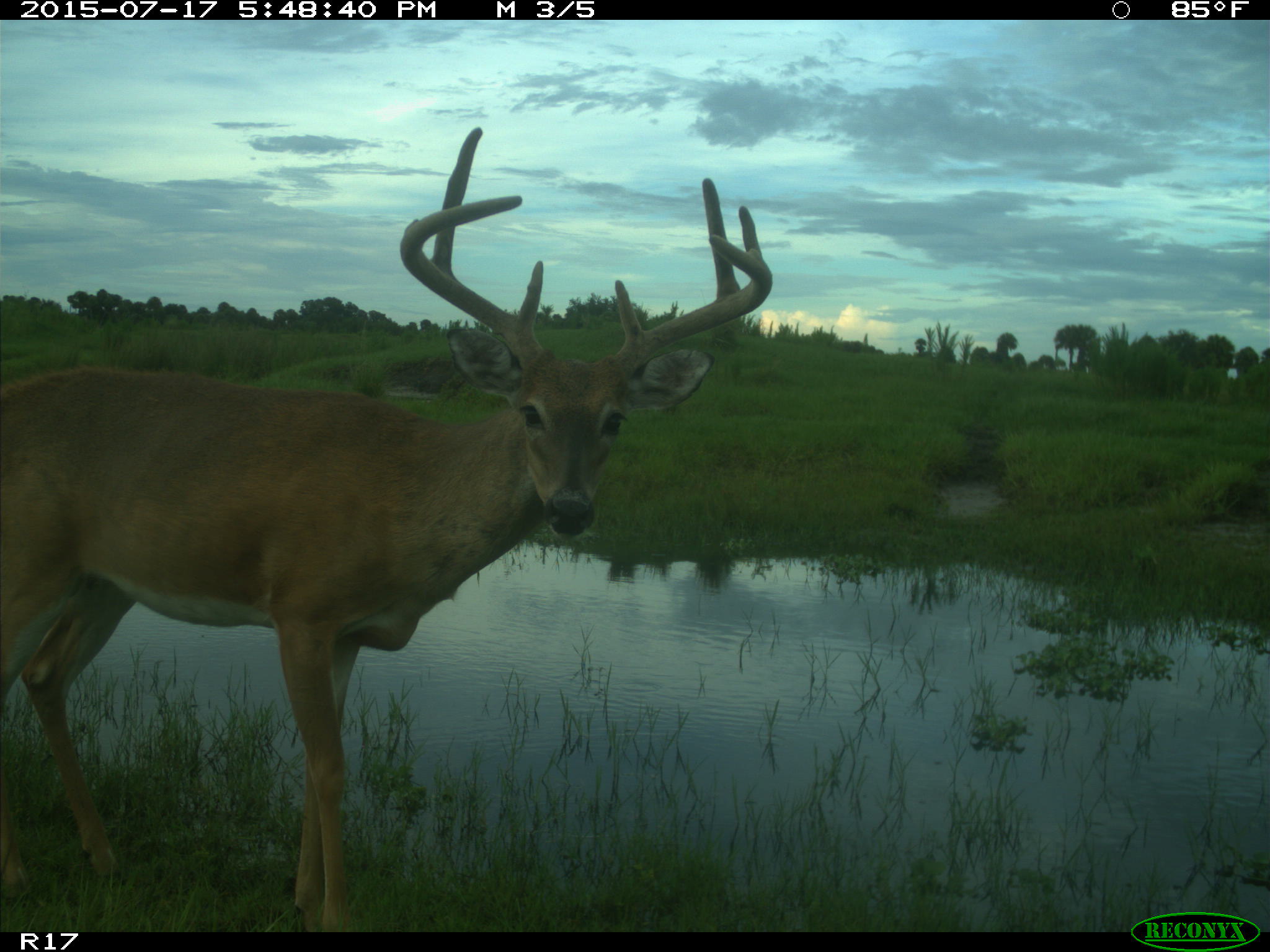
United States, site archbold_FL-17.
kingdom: Animalia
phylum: Chordata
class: Mammalia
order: Artiodactyla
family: Cervidae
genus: Odocoileus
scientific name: Odocoileus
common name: deer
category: unidentified deer